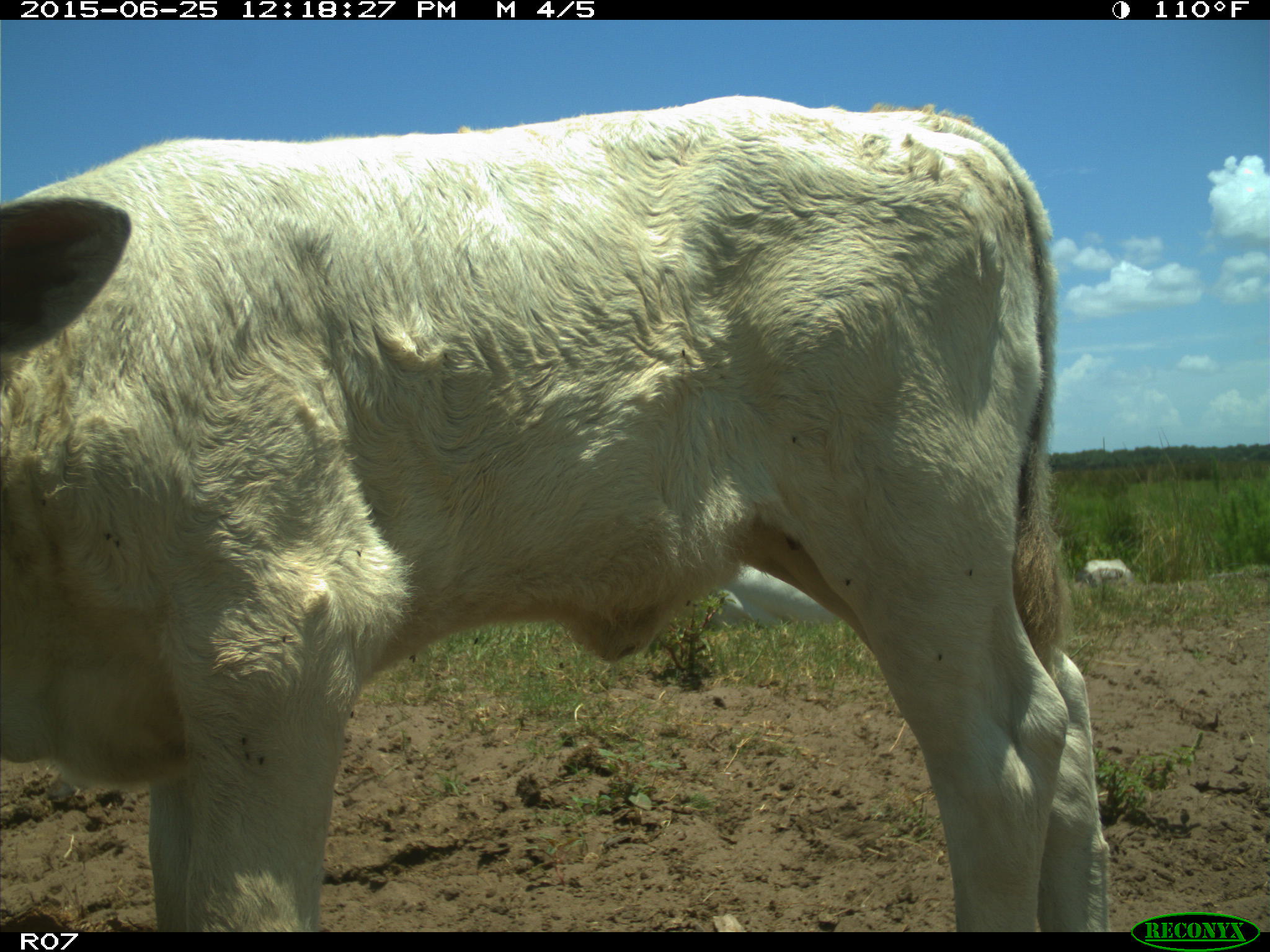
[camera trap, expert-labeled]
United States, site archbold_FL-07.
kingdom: Animalia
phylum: Chordata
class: Mammalia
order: Artiodactyla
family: Bovidae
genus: Bos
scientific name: Bos taurus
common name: domestic cow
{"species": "Bos taurus (domestic cow)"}